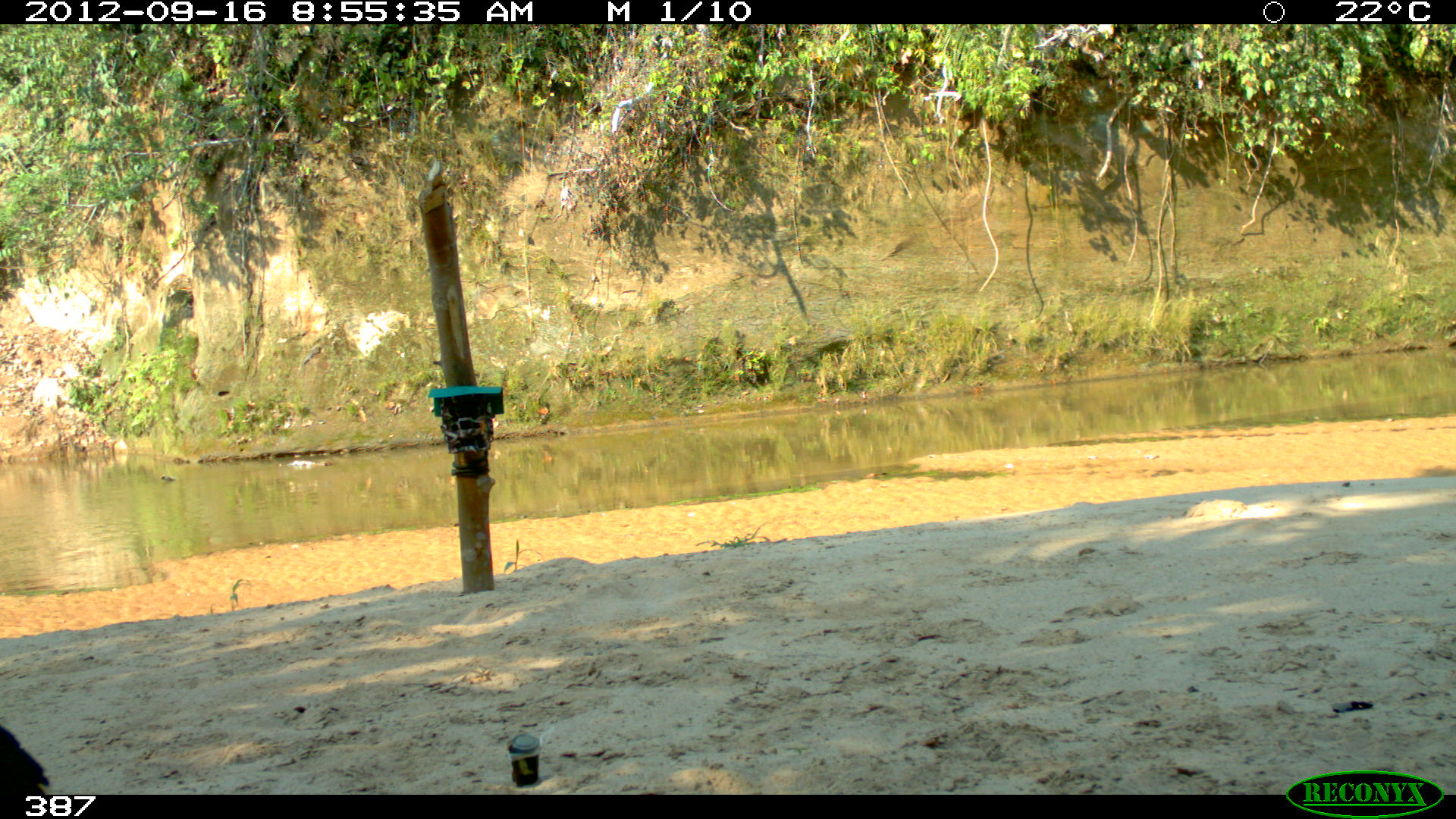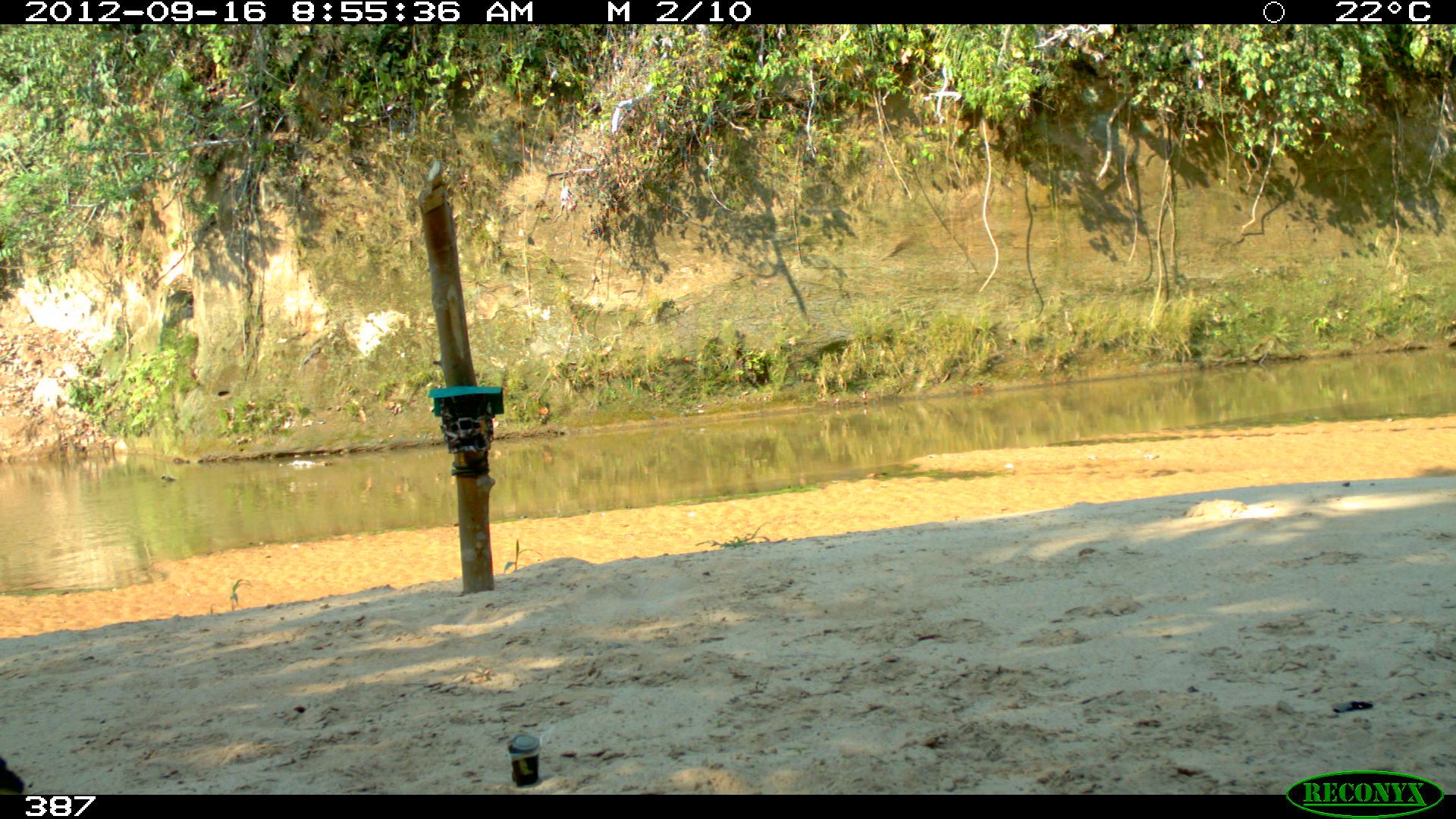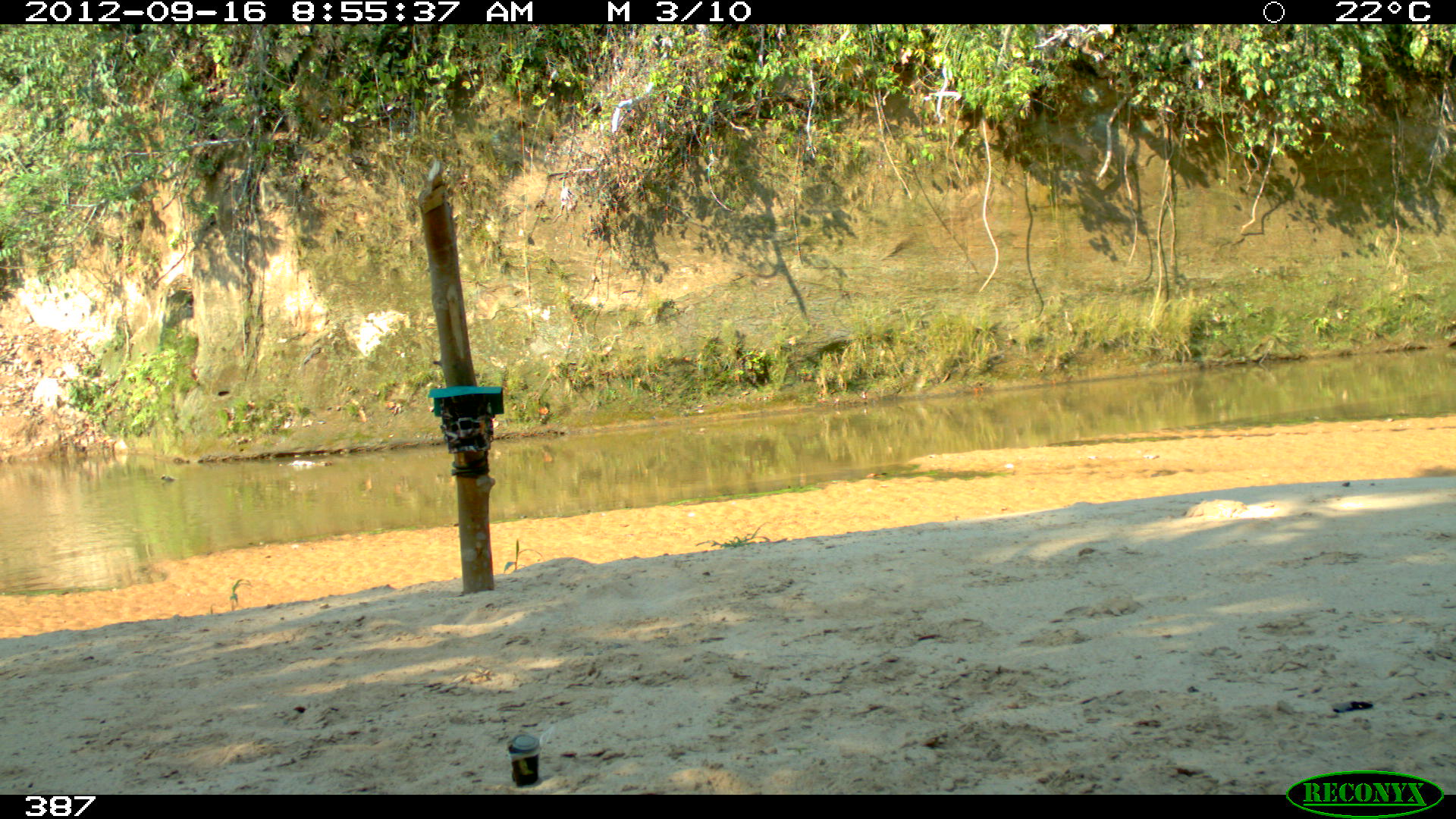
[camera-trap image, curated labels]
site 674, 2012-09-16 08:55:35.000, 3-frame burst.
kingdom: Animalia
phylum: Chordata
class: Aves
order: Galliformes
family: Cracidae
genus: Mitu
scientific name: Mitu tuberosum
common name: razor-billed curassow